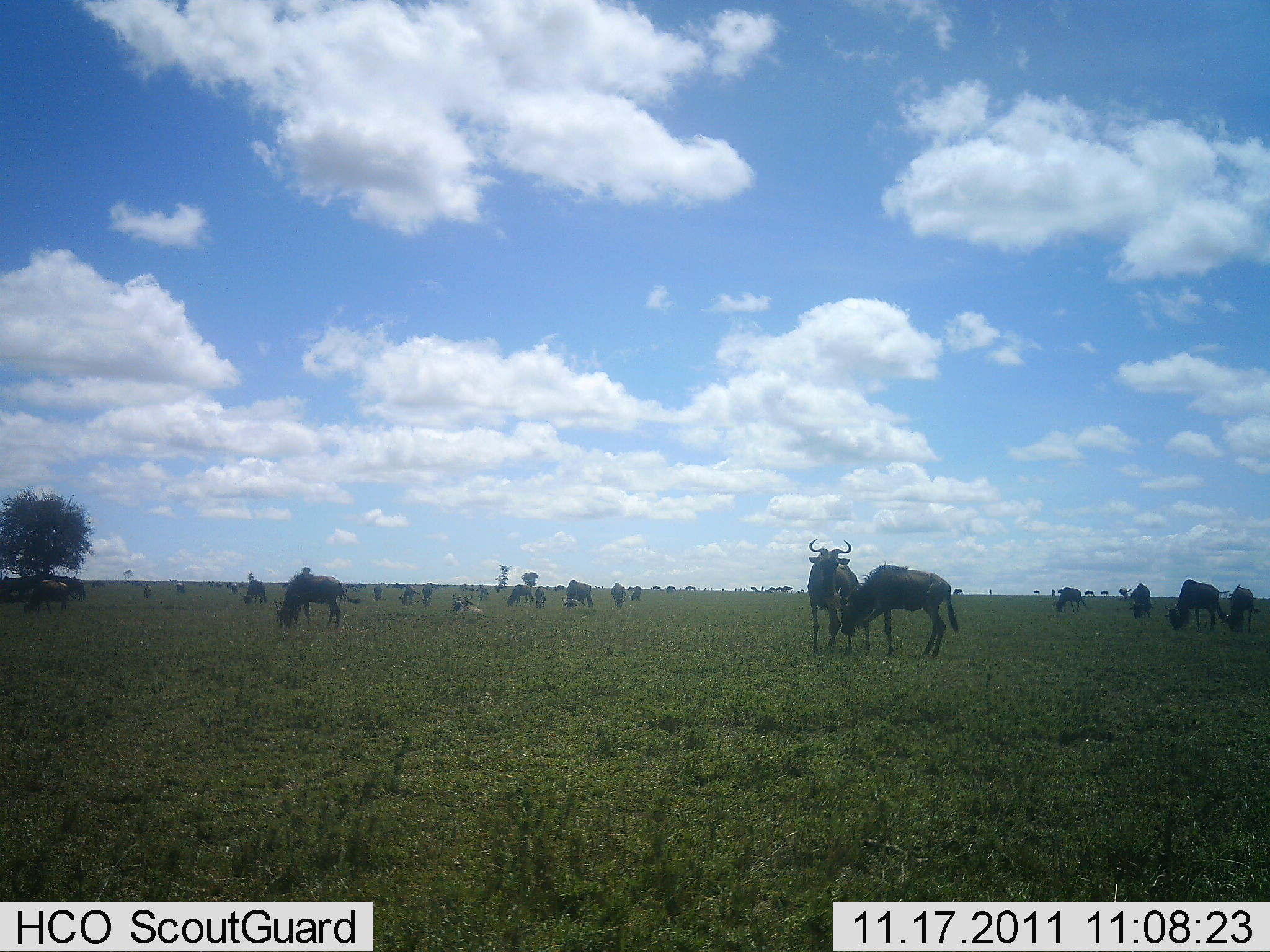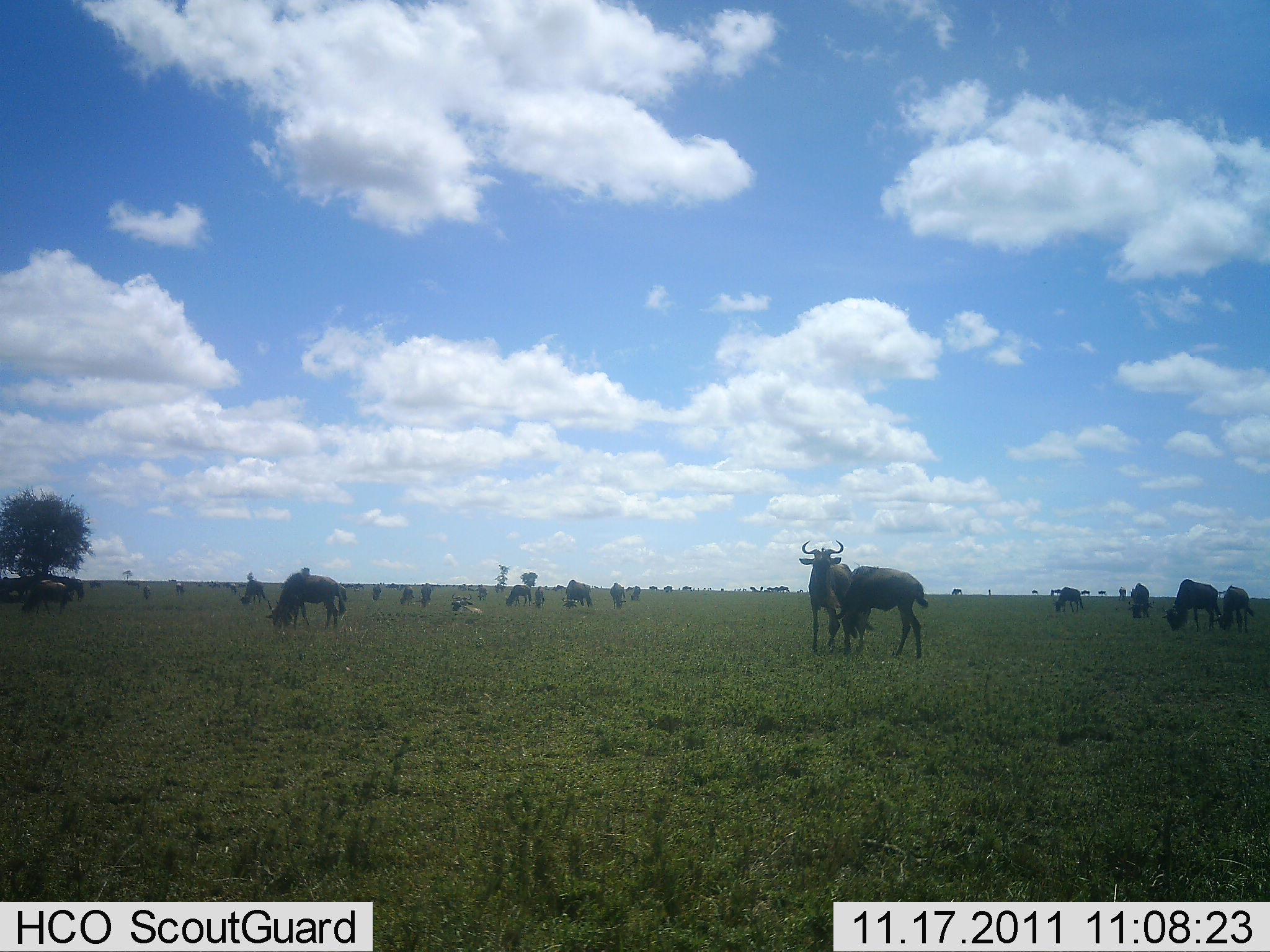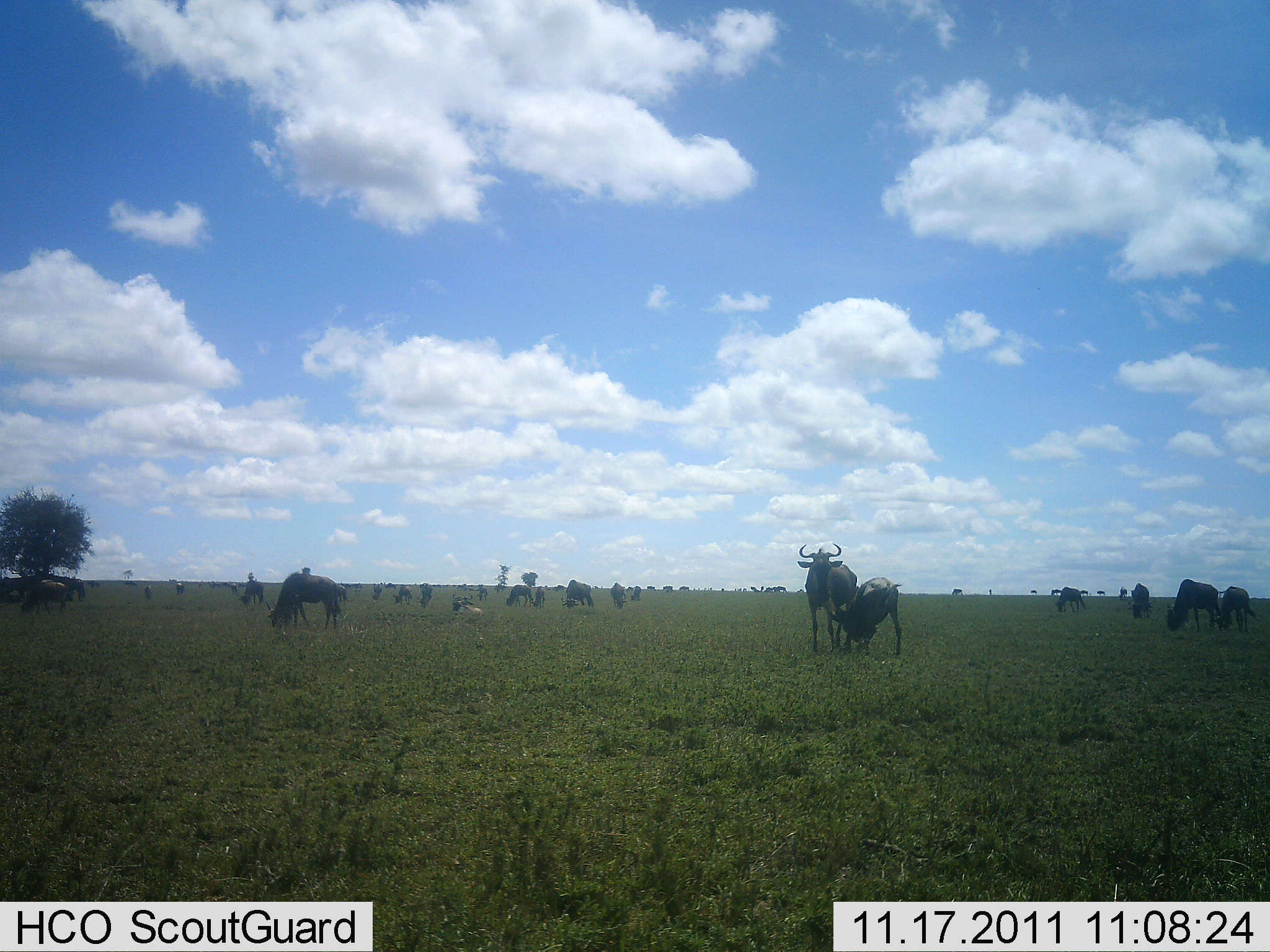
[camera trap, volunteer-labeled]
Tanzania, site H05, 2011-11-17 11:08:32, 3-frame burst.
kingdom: Animalia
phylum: Chordata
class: Mammalia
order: Artiodactyla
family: Bovidae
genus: Connochaetes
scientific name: Connochaetes taurinus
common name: blue wildebeest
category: wildebeest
Wildebeest (blue wildebeest) (Connochaetes taurinus), count 11-50. Behavior (volunteer vote fractions): standing 70%, resting 20%, moving 50%, interacting 40%. Young present (vote fraction): 10%. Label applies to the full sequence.